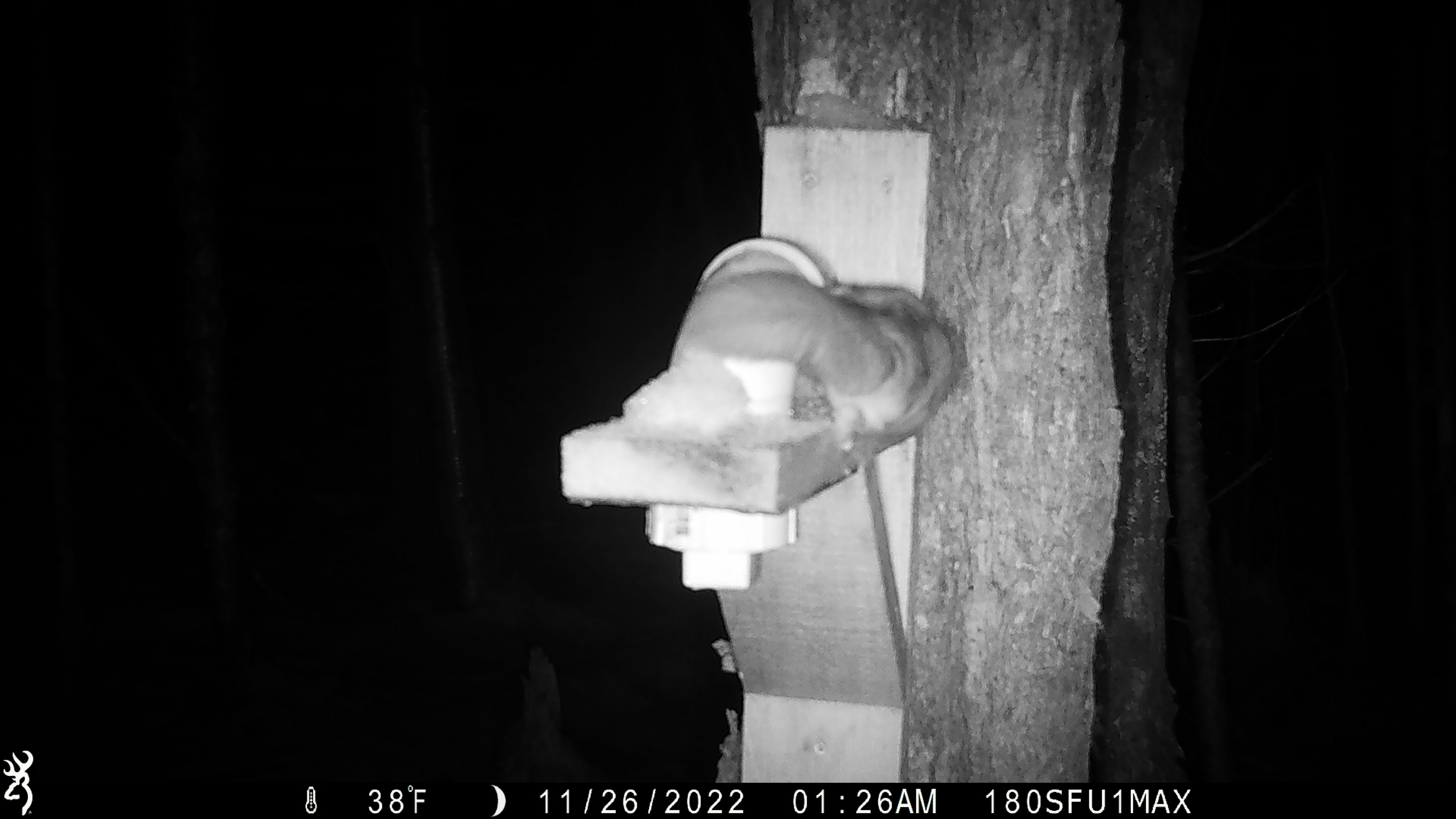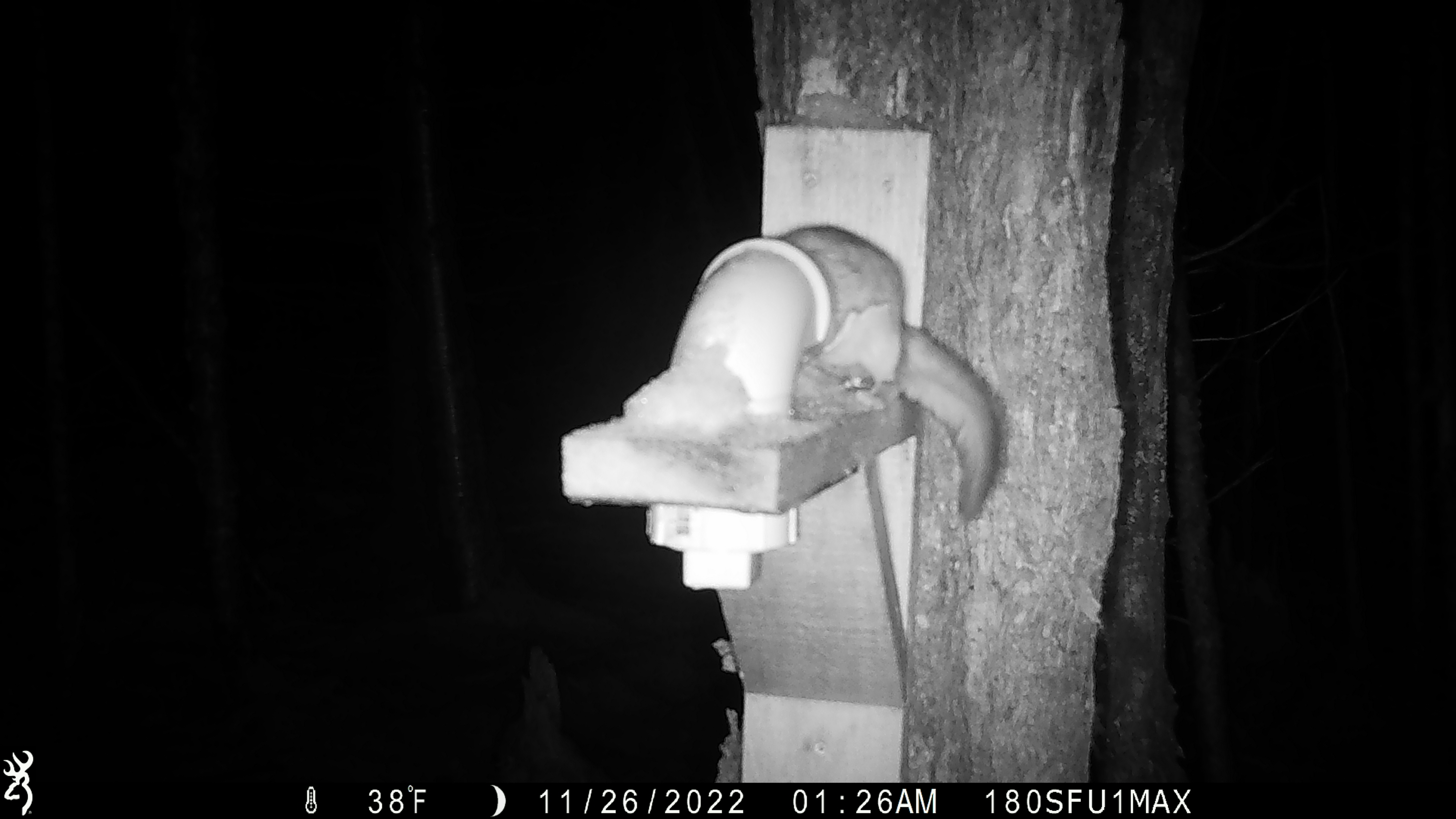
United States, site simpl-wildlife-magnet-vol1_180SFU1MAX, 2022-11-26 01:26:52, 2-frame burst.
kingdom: Animalia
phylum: Chordata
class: Mammalia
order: Rodentia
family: Sciuridae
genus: Glaucomys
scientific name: Glaucomys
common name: flying squirrel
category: flying squirrel sp.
Flying squirrel sp. (flying squirrel) (Glaucomys).